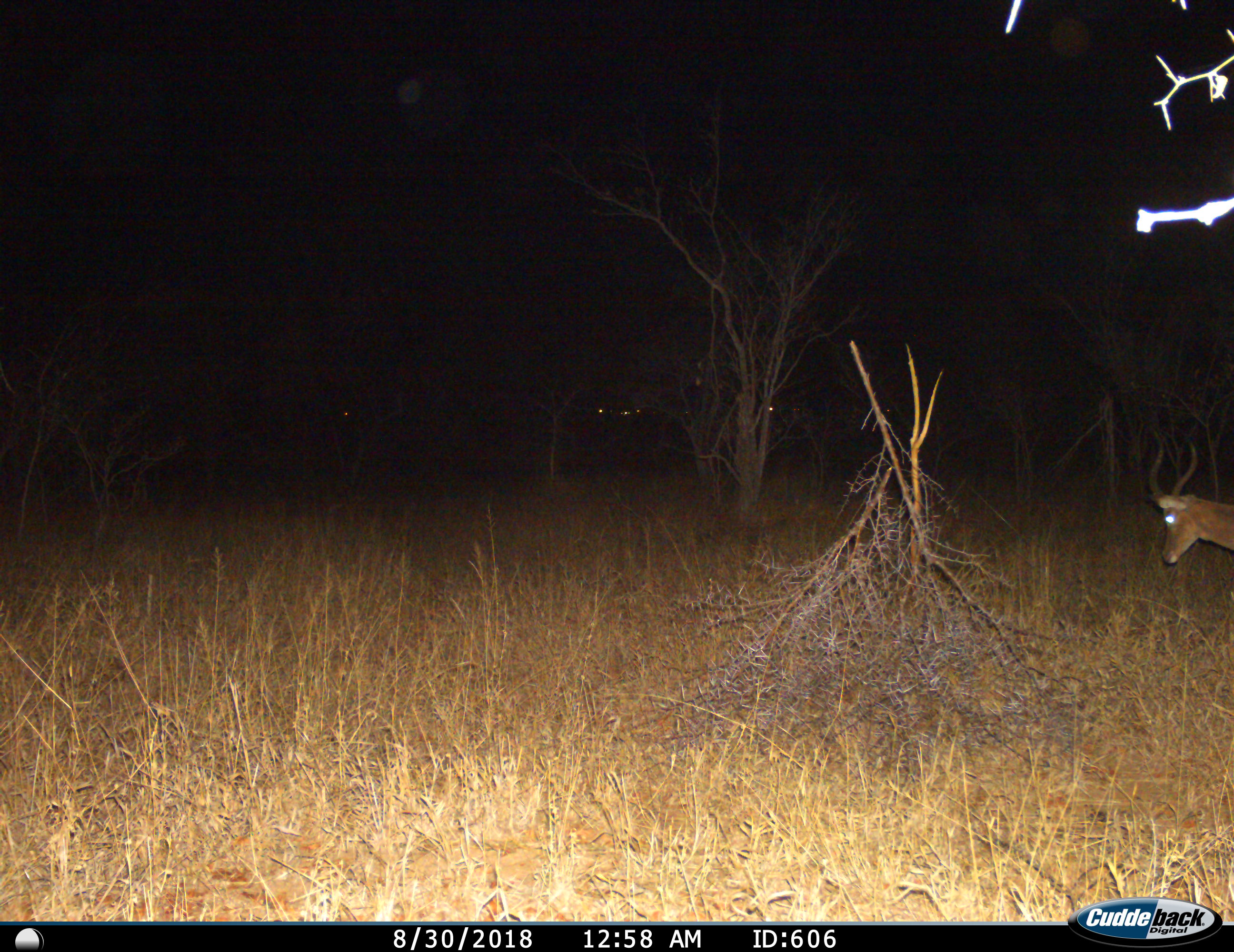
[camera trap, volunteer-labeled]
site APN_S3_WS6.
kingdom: Animalia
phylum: Chordata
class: Mammalia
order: Artiodactyla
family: Bovidae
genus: Aepyceros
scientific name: Aepyceros melampus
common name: impala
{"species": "impala (Aepyceros melampus)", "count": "1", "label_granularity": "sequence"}